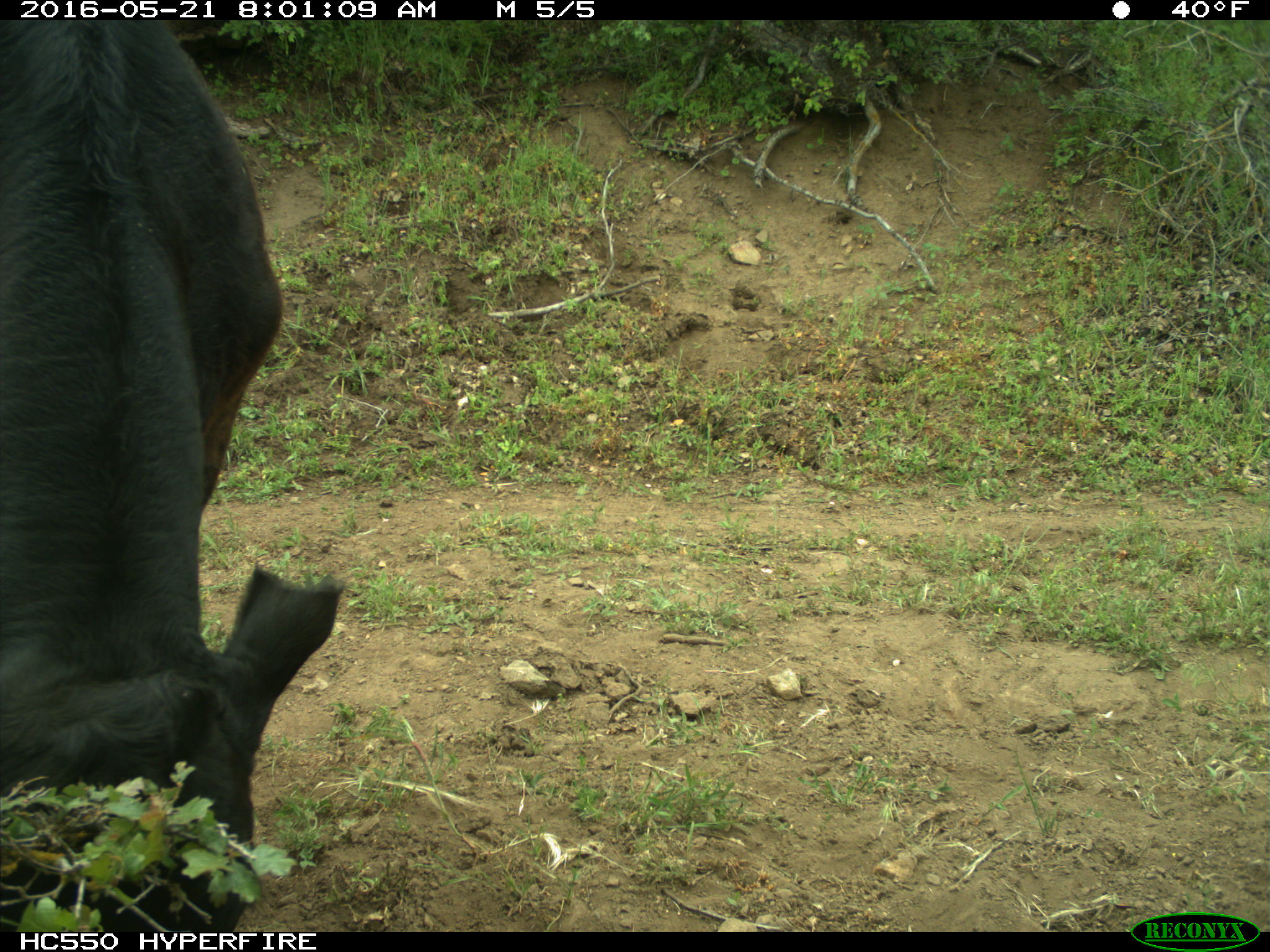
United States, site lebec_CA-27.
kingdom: Animalia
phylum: Chordata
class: Mammalia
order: Artiodactyla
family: Bovidae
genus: Bos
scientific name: Bos taurus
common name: domestic cow